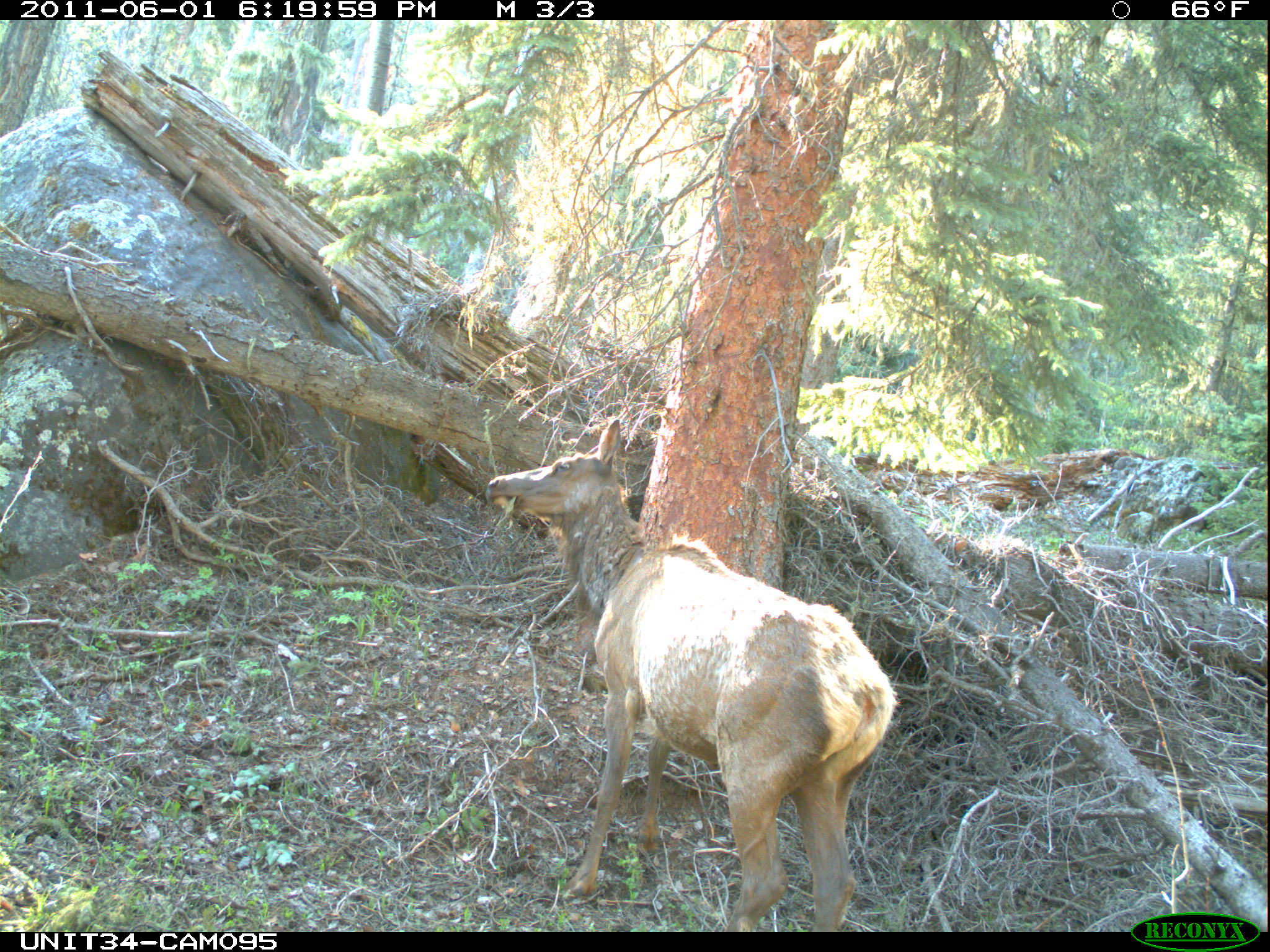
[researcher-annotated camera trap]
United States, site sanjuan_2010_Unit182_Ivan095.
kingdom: Animalia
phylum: Chordata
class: Mammalia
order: Artiodactyla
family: Cervidae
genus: Cervus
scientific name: Cervus elaphus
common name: red deer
Cervus elaphus (red deer).